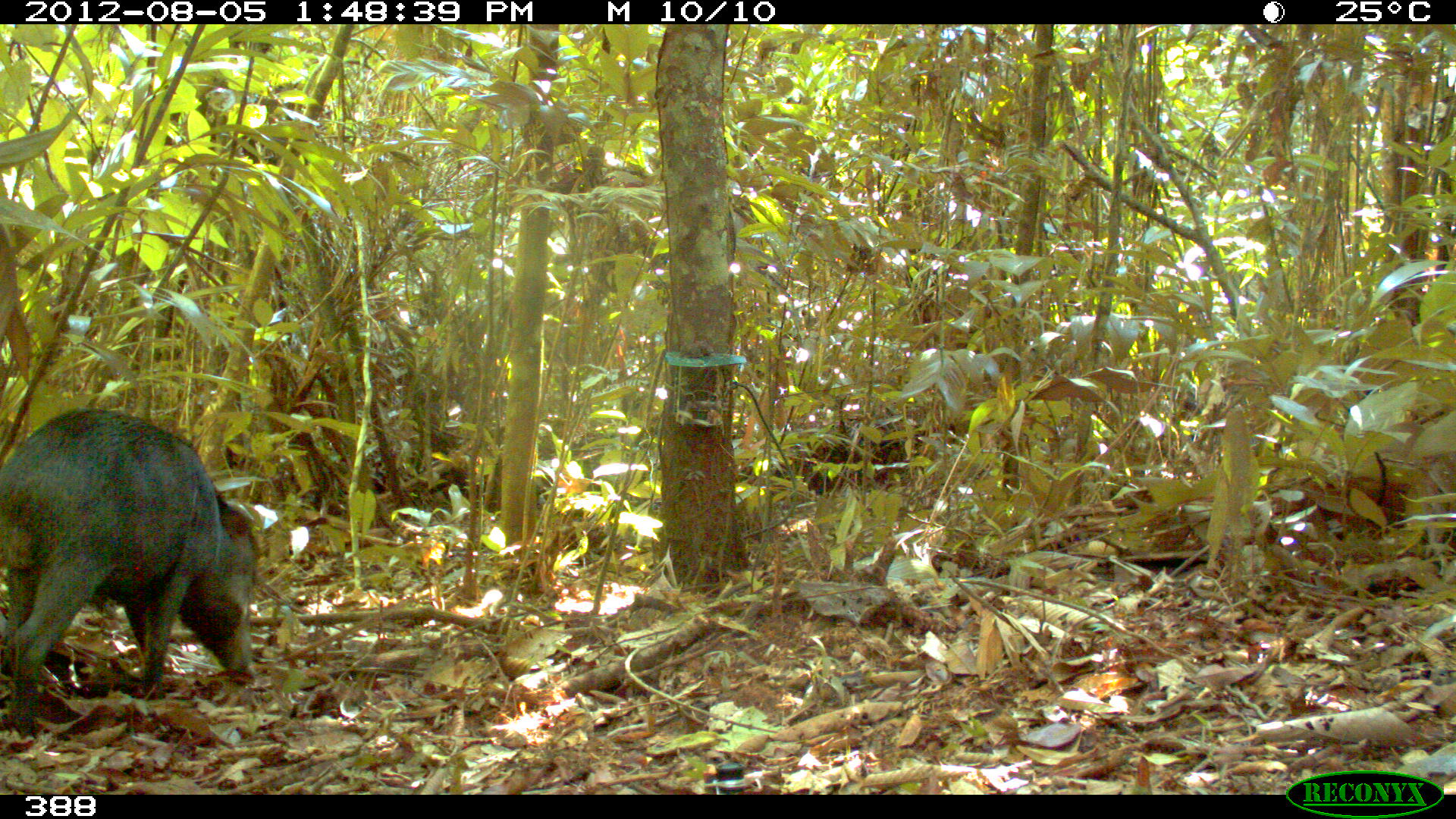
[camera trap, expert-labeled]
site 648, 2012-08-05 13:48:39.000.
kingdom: Animalia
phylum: Chordata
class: Mammalia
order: Artiodactyla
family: Tayassuidae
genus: Tayassu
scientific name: Tayassu pecari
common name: white-lipped peccary